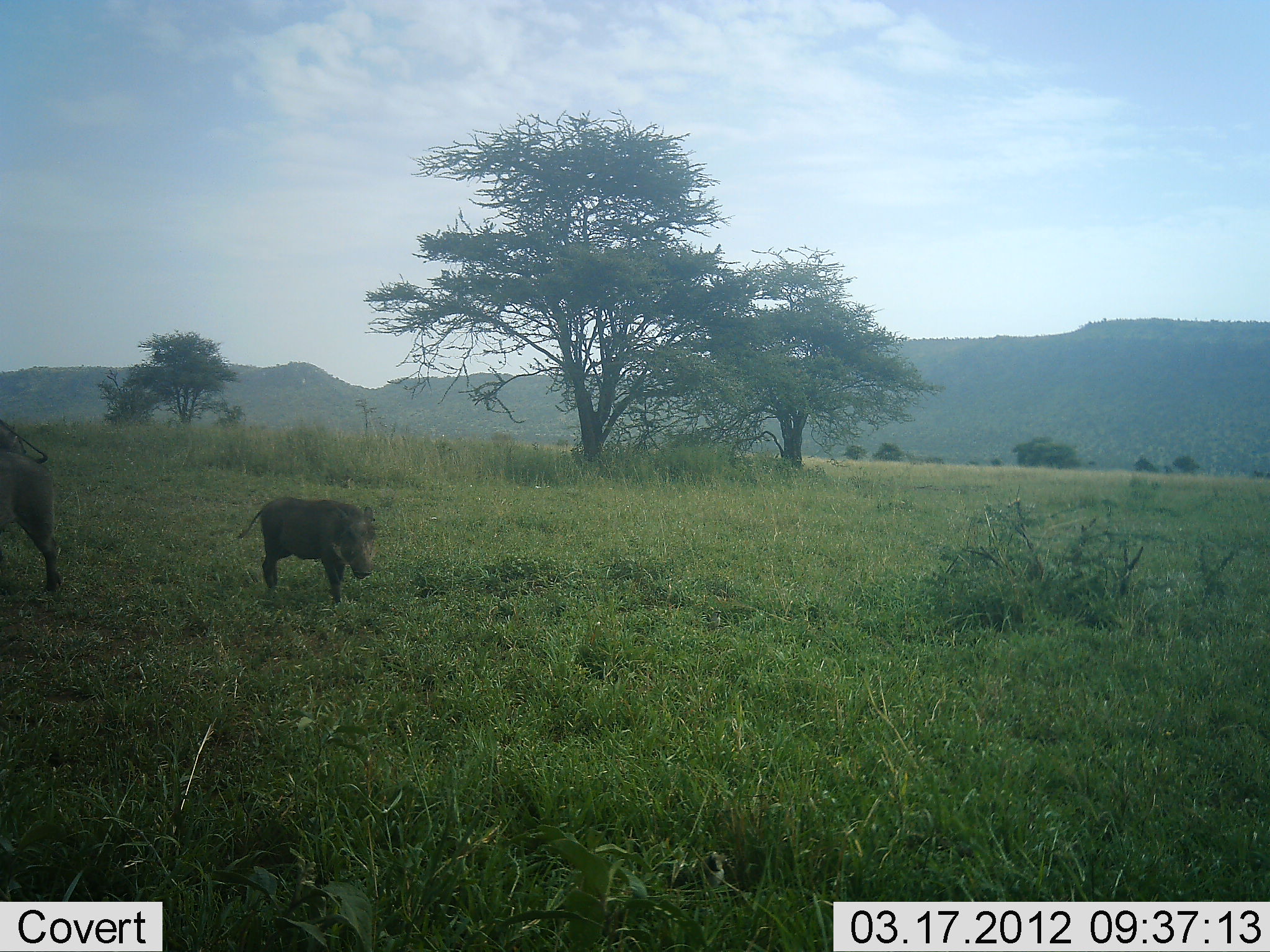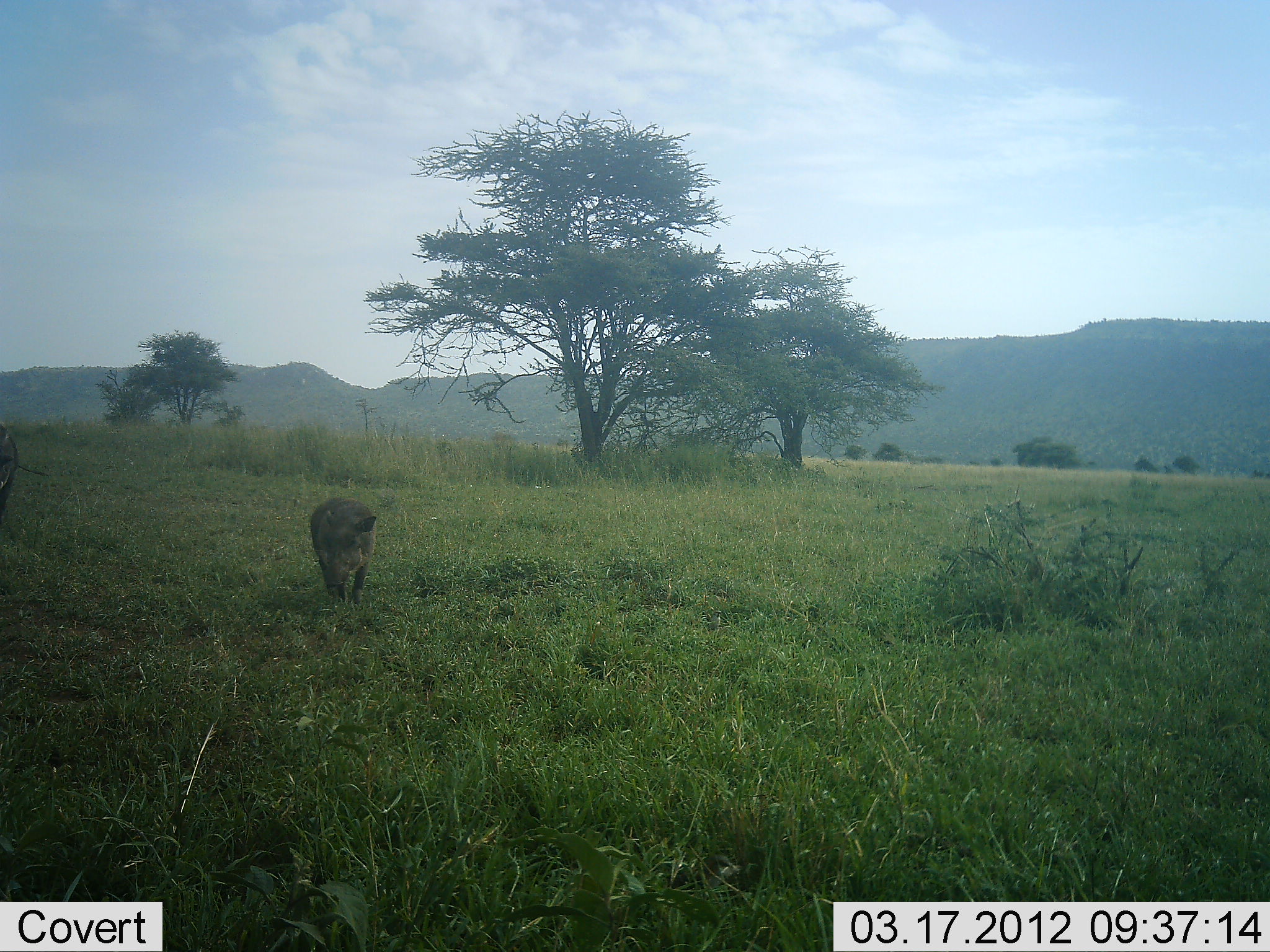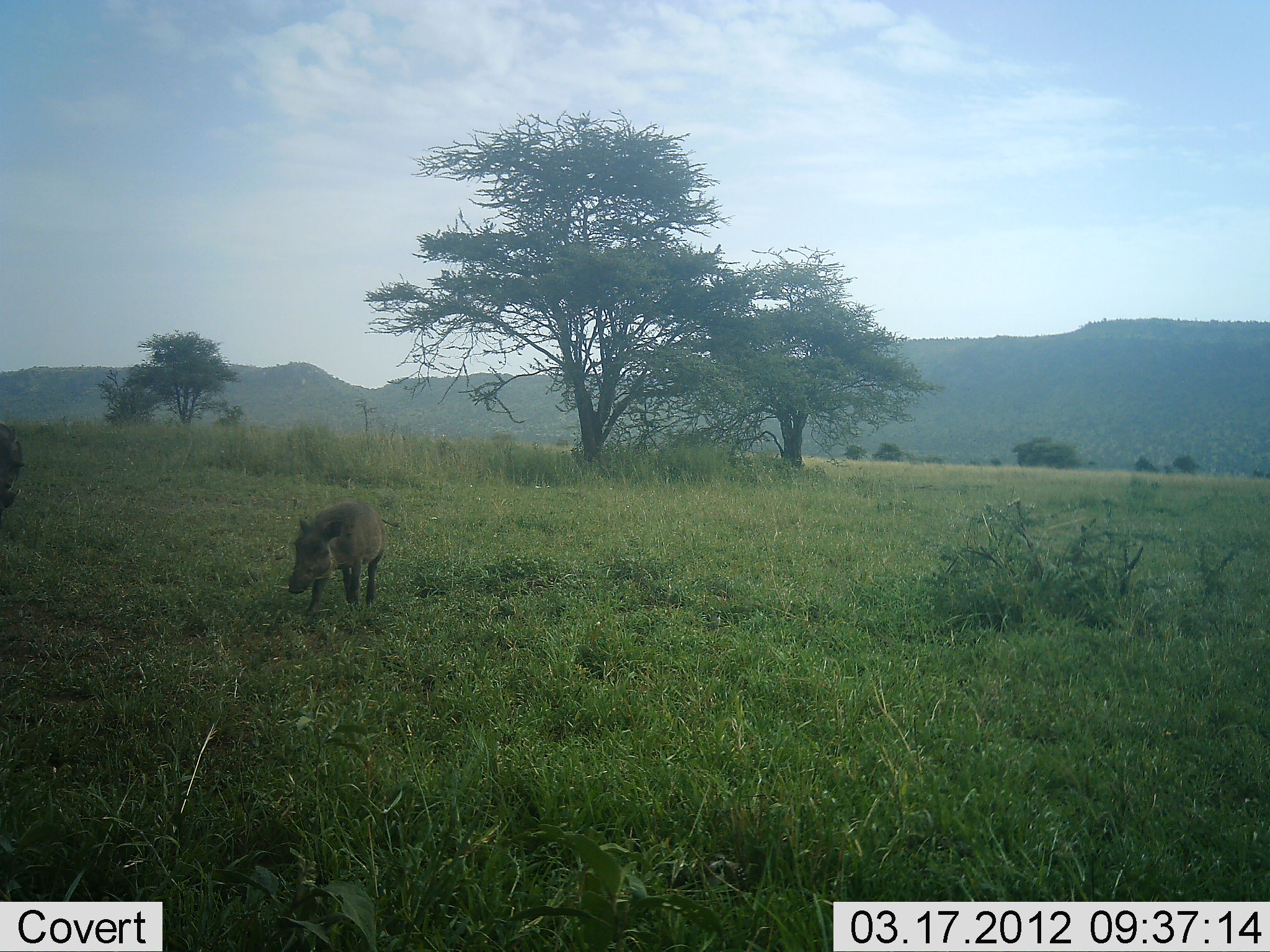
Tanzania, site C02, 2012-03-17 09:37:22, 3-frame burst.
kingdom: Animalia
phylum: Chordata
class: Mammalia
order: Artiodactyla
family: Suidae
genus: Phacochoerus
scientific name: Phacochoerus africanus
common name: warthog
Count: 2.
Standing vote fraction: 14%.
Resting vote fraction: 0%.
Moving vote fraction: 86%.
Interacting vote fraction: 0%.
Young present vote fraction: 43%.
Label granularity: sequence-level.